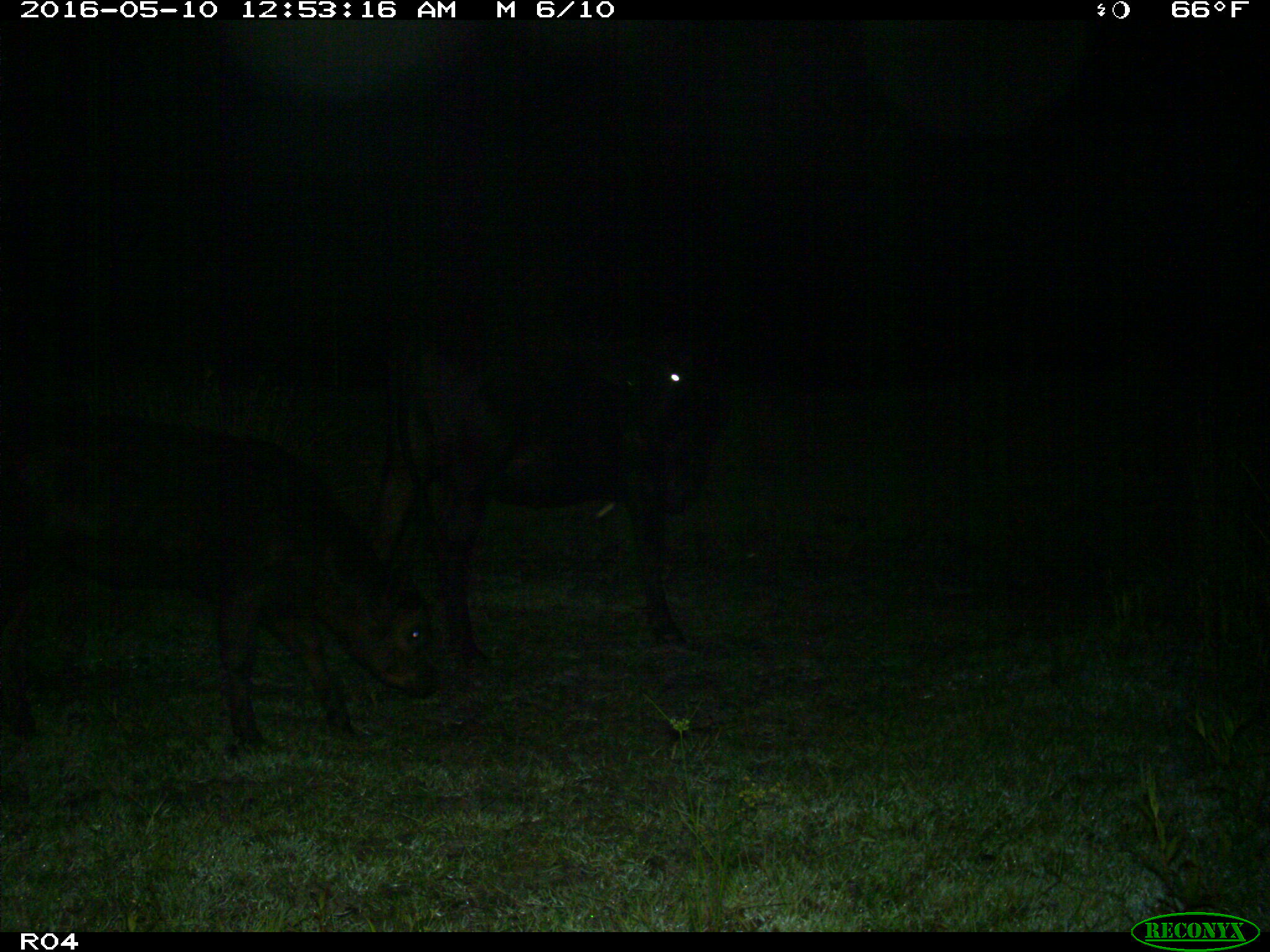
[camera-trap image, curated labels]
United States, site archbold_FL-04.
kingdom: Animalia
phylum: Chordata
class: Mammalia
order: Artiodactyla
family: Bovidae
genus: Bos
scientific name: Bos taurus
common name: domestic cow